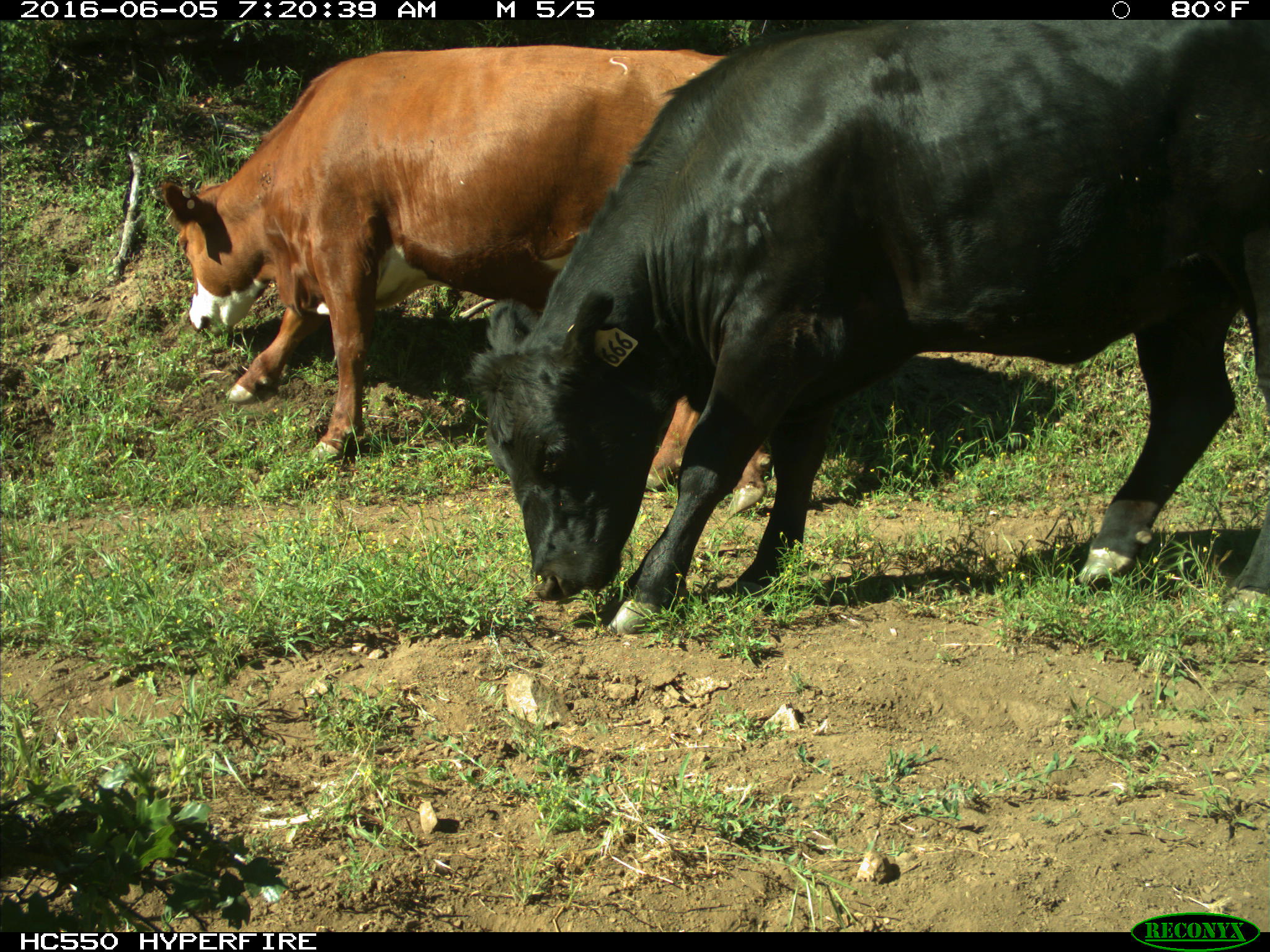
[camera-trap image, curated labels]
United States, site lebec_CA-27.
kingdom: Animalia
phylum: Chordata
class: Mammalia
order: Artiodactyla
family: Bovidae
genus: Bos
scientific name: Bos taurus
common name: domestic cow